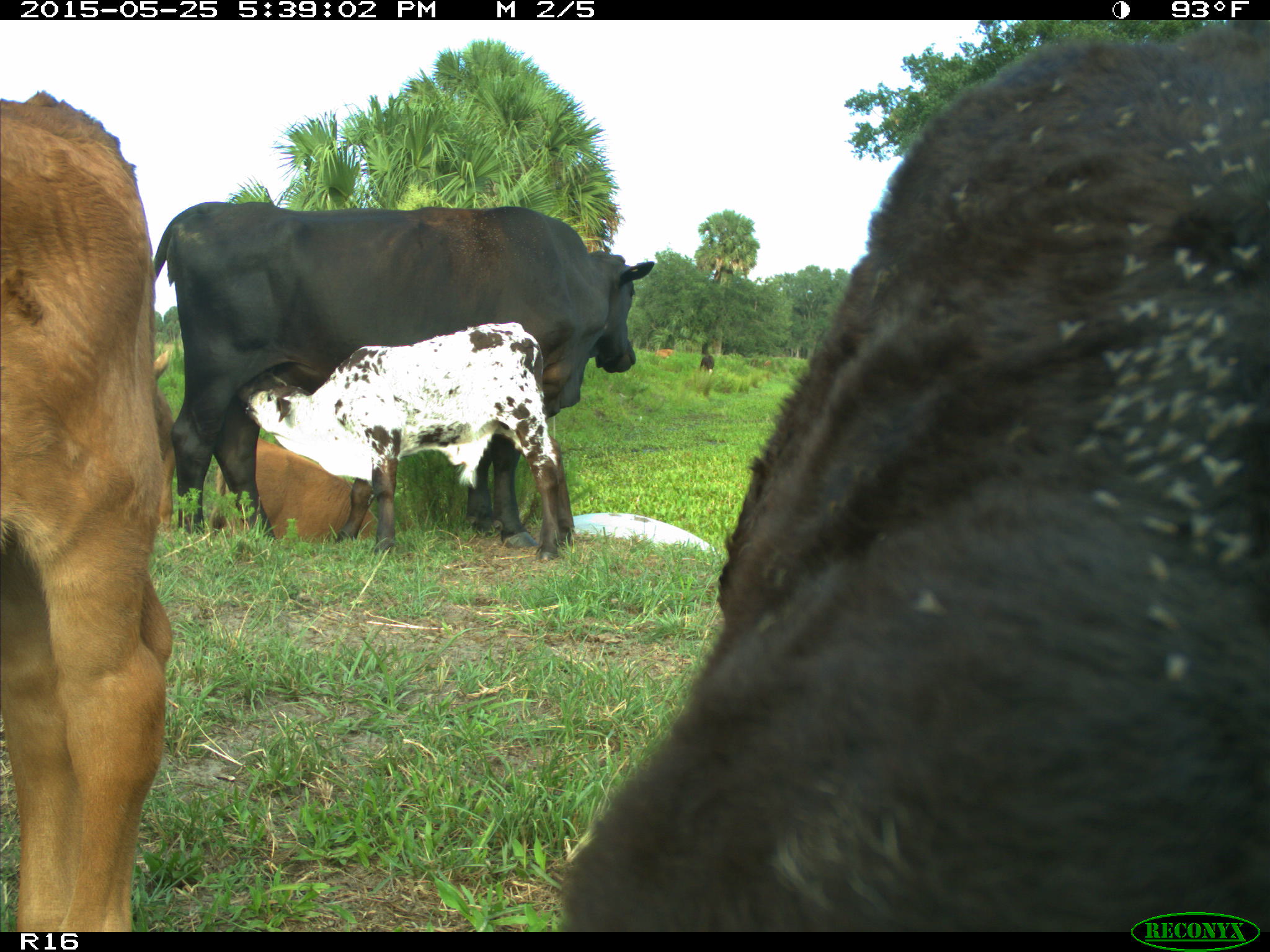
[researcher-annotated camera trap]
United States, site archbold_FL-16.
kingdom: Animalia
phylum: Chordata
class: Mammalia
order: Artiodactyla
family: Bovidae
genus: Bos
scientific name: Bos taurus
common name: domestic cow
Bos taurus (domestic cow).